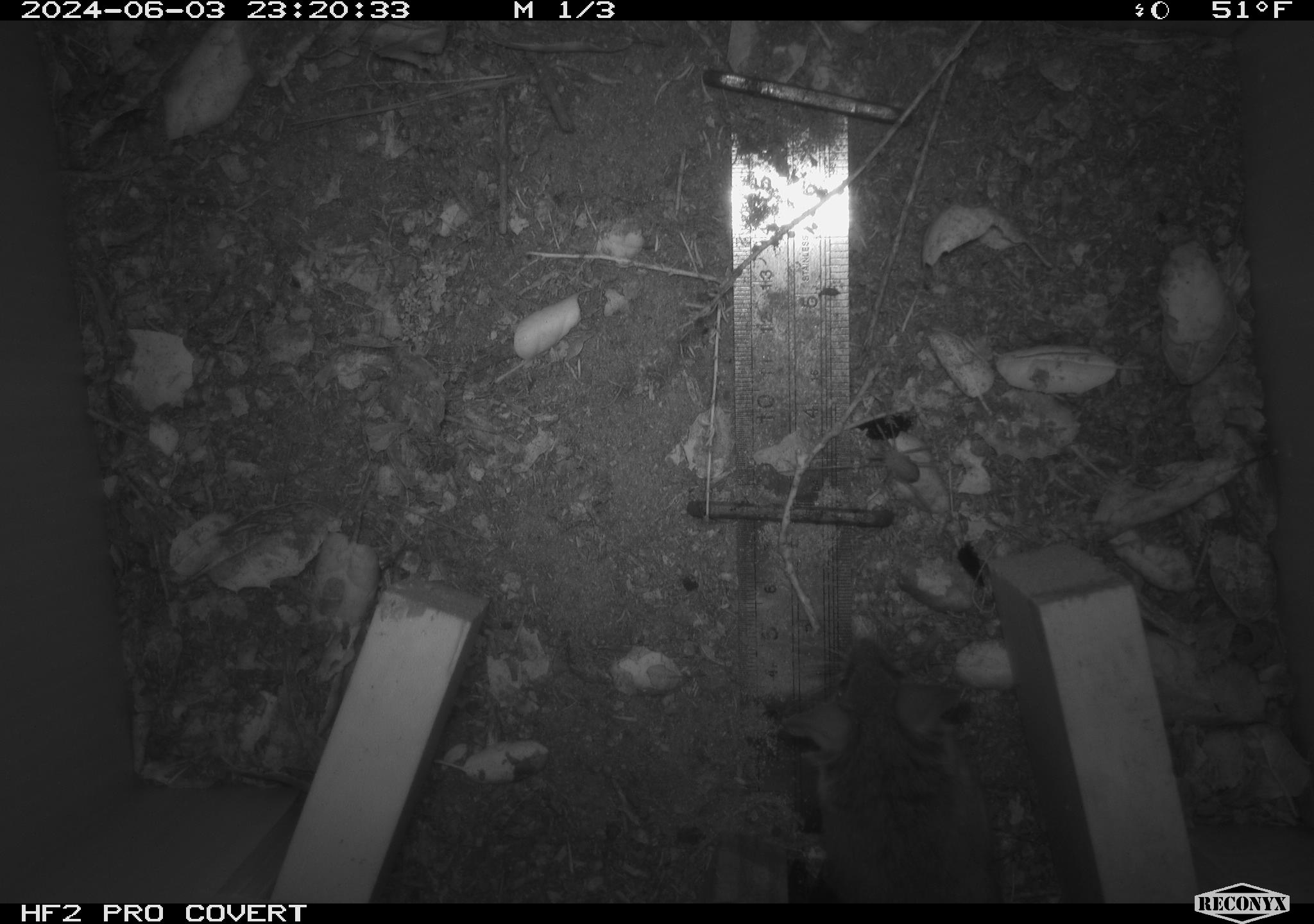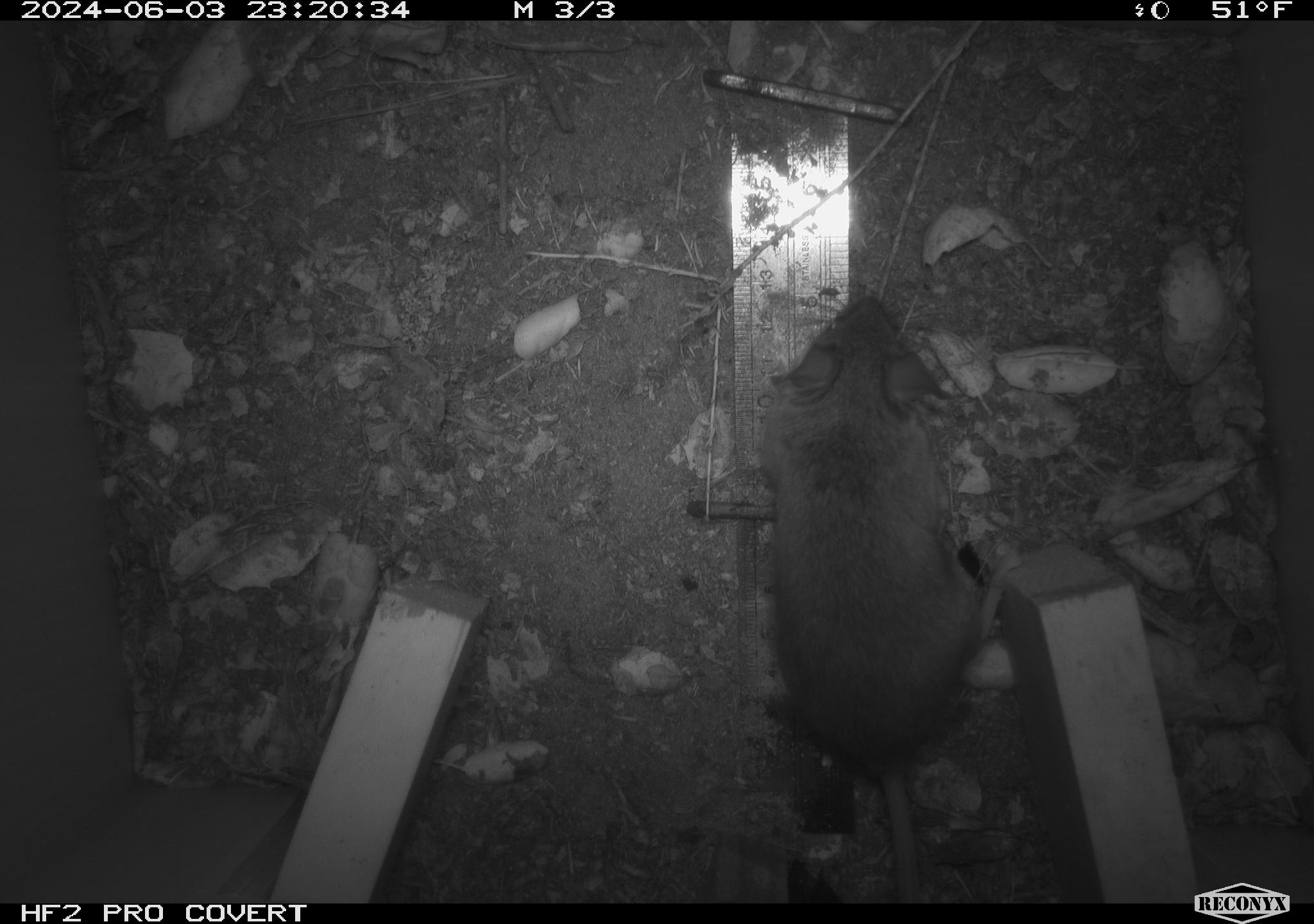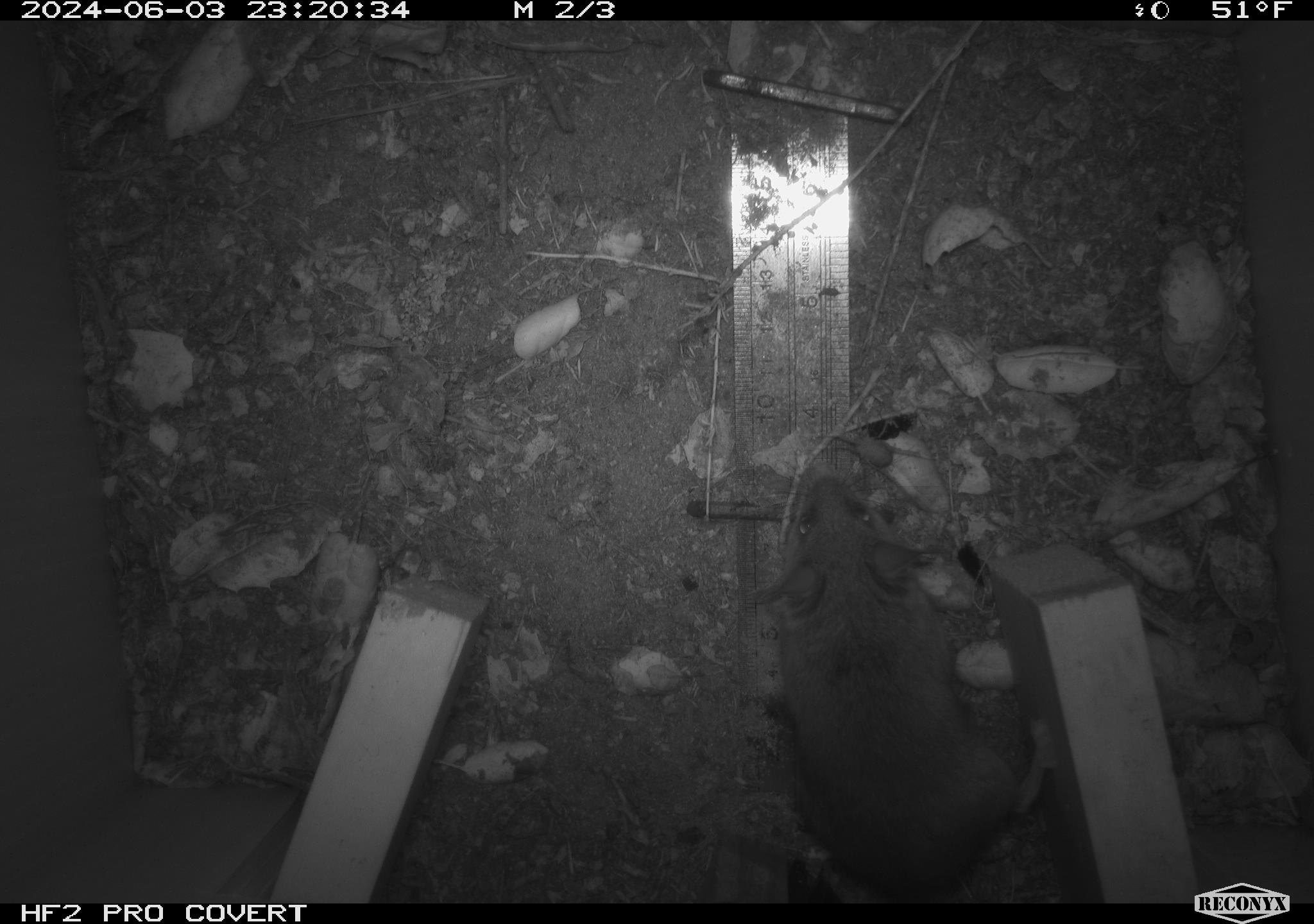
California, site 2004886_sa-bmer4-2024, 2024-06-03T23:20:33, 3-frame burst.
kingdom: Animalia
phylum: Chordata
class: Mammalia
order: Rodentia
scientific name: Rodentia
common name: mouse species